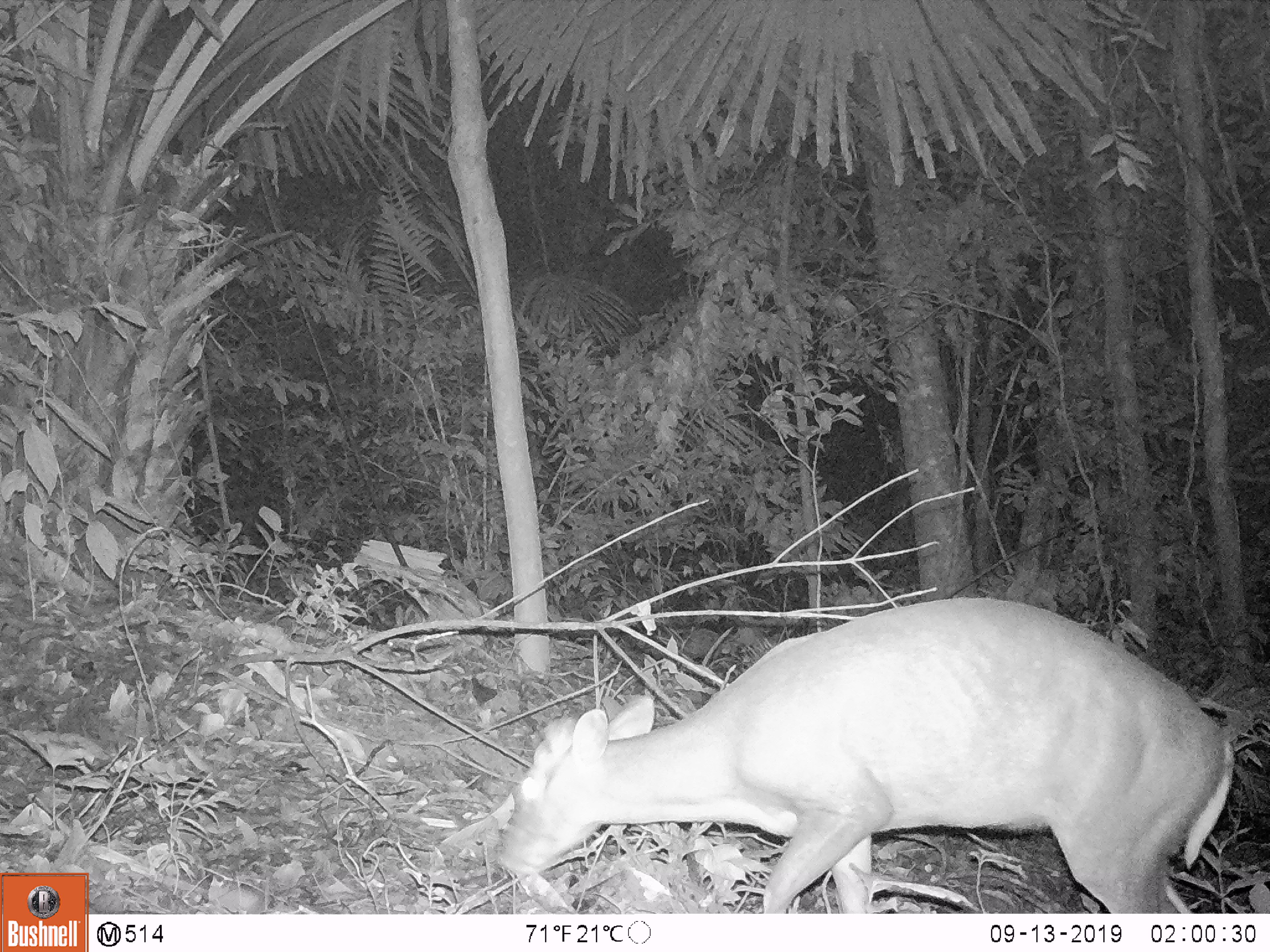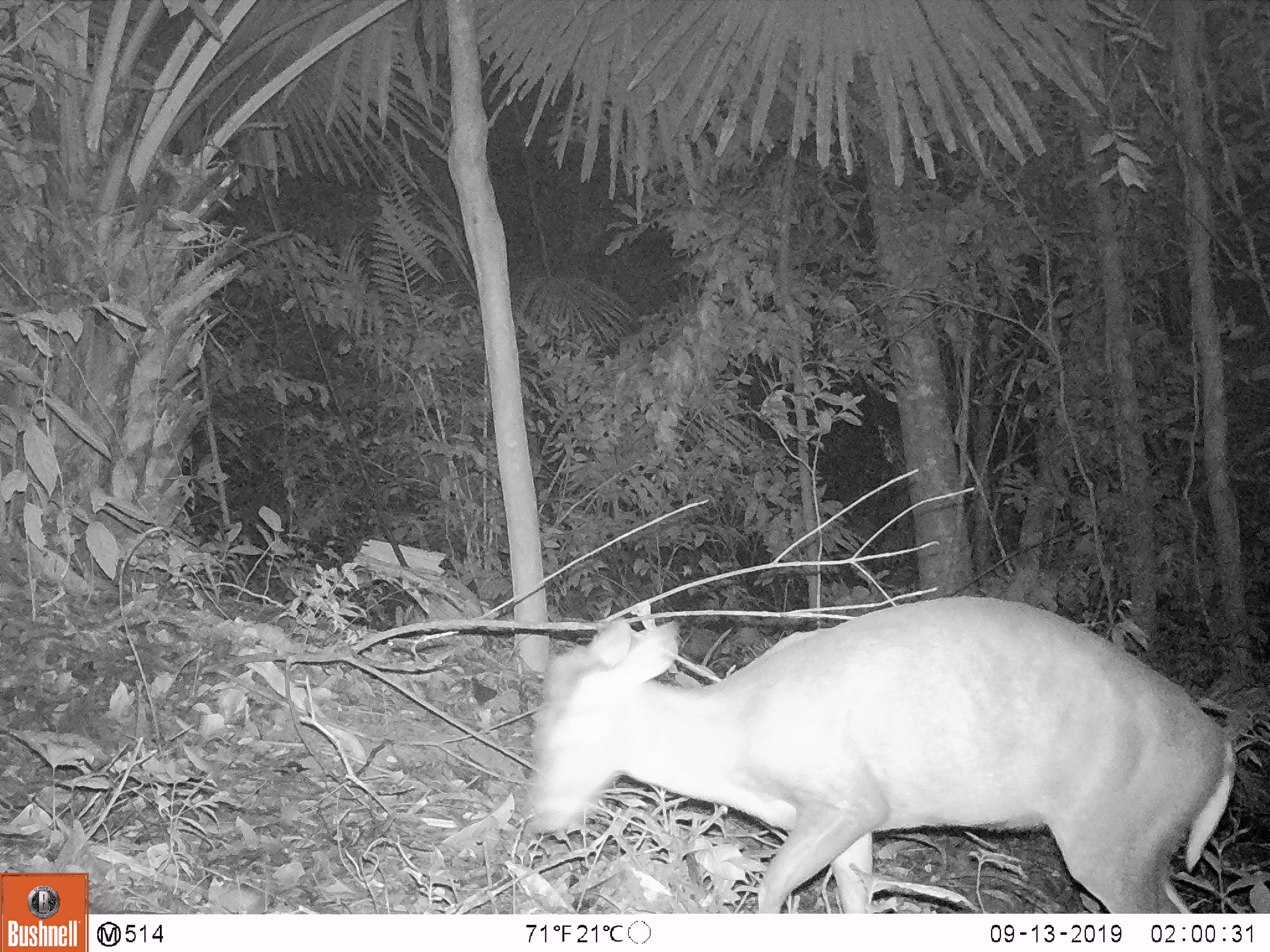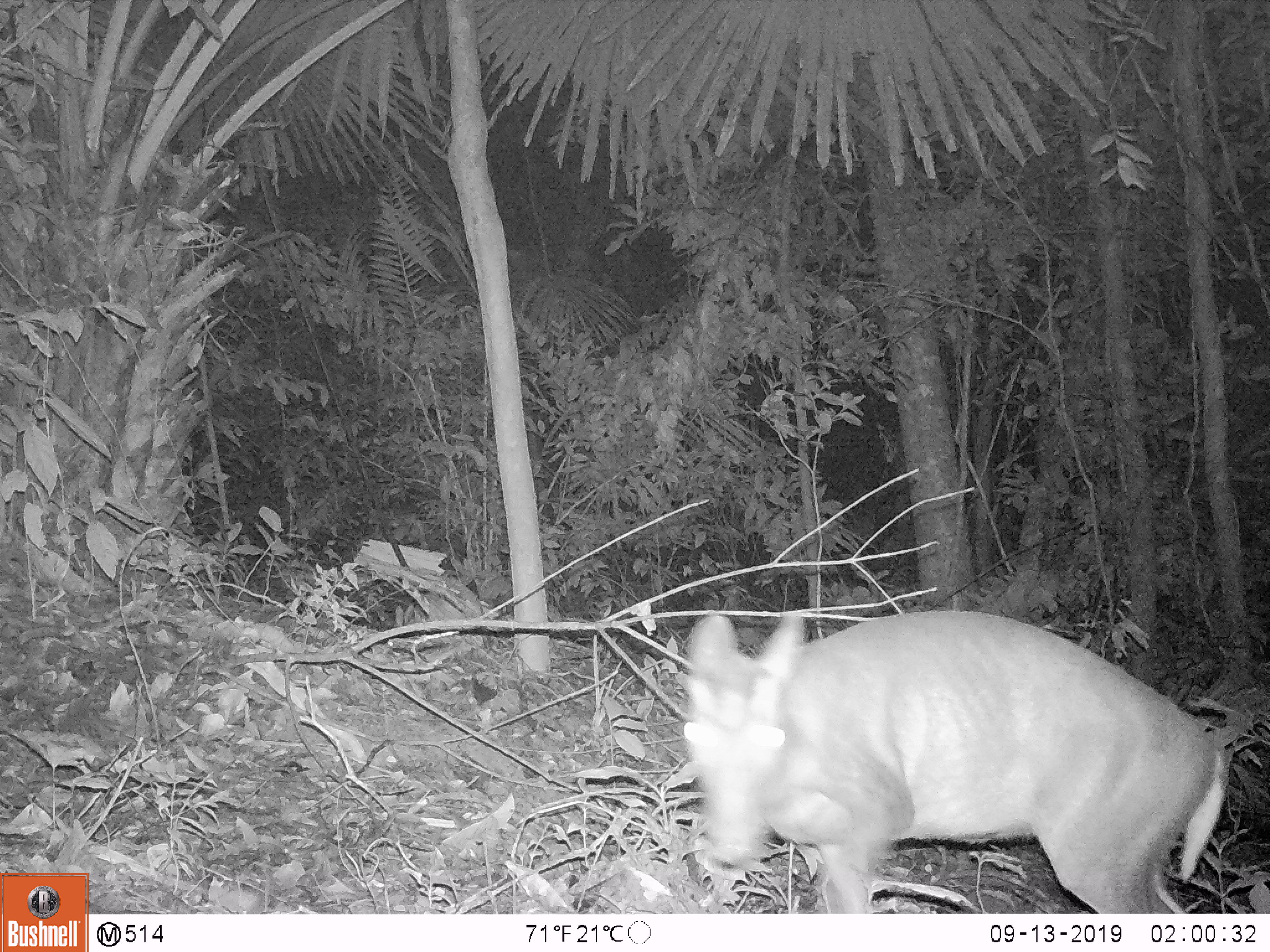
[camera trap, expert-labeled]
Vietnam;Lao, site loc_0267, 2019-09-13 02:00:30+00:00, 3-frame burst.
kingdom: Animalia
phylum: Chordata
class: Mammalia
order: Artiodactyla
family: Cervidae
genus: Muntiacus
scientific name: Muntiacus rooseveltorum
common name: roosevelt's muntjac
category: roosevelts muntjac group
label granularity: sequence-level